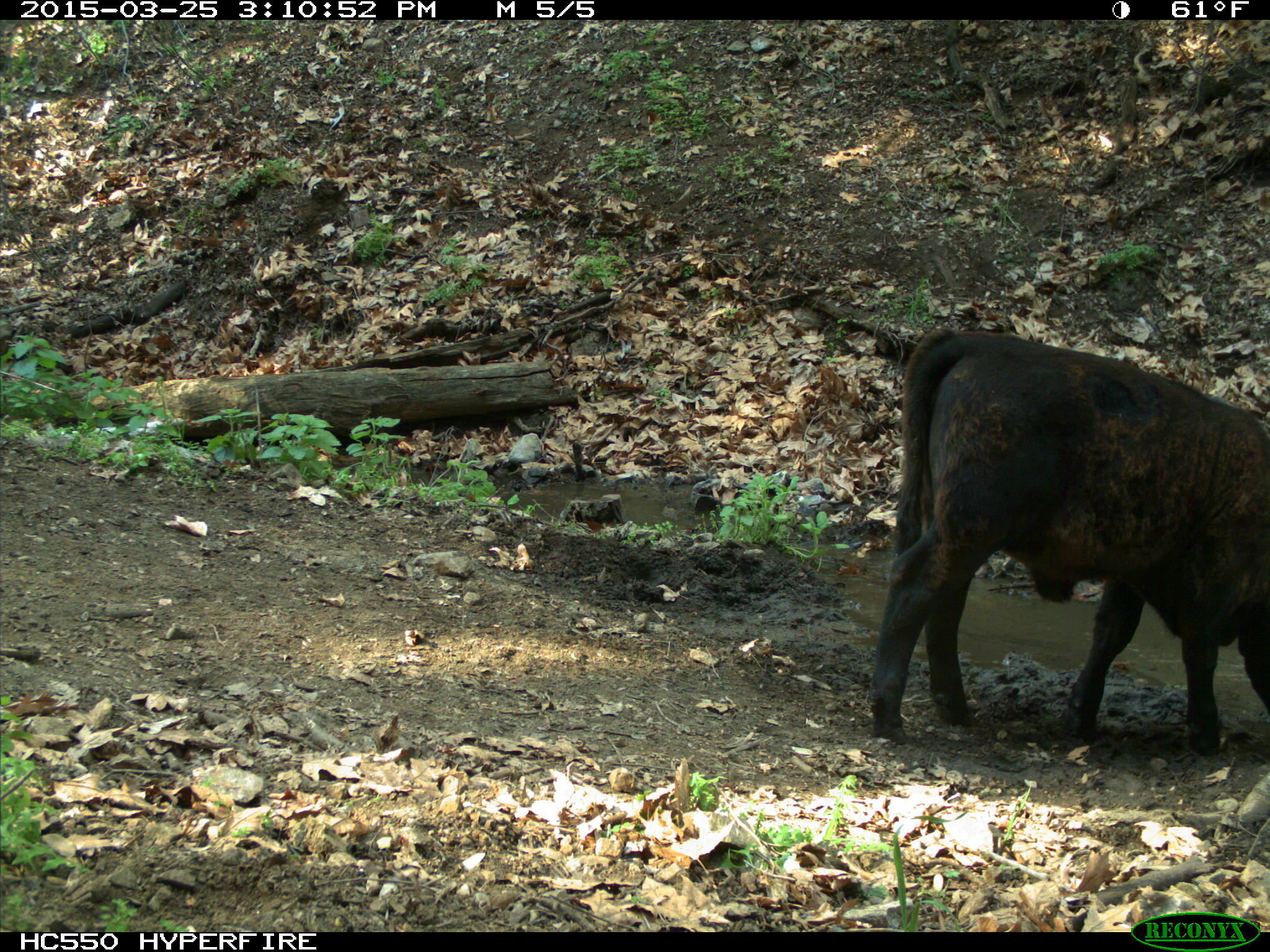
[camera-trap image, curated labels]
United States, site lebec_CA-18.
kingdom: Animalia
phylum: Chordata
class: Mammalia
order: Artiodactyla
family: Bovidae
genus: Bos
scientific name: Bos taurus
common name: domestic cow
Bos taurus (domestic cow).